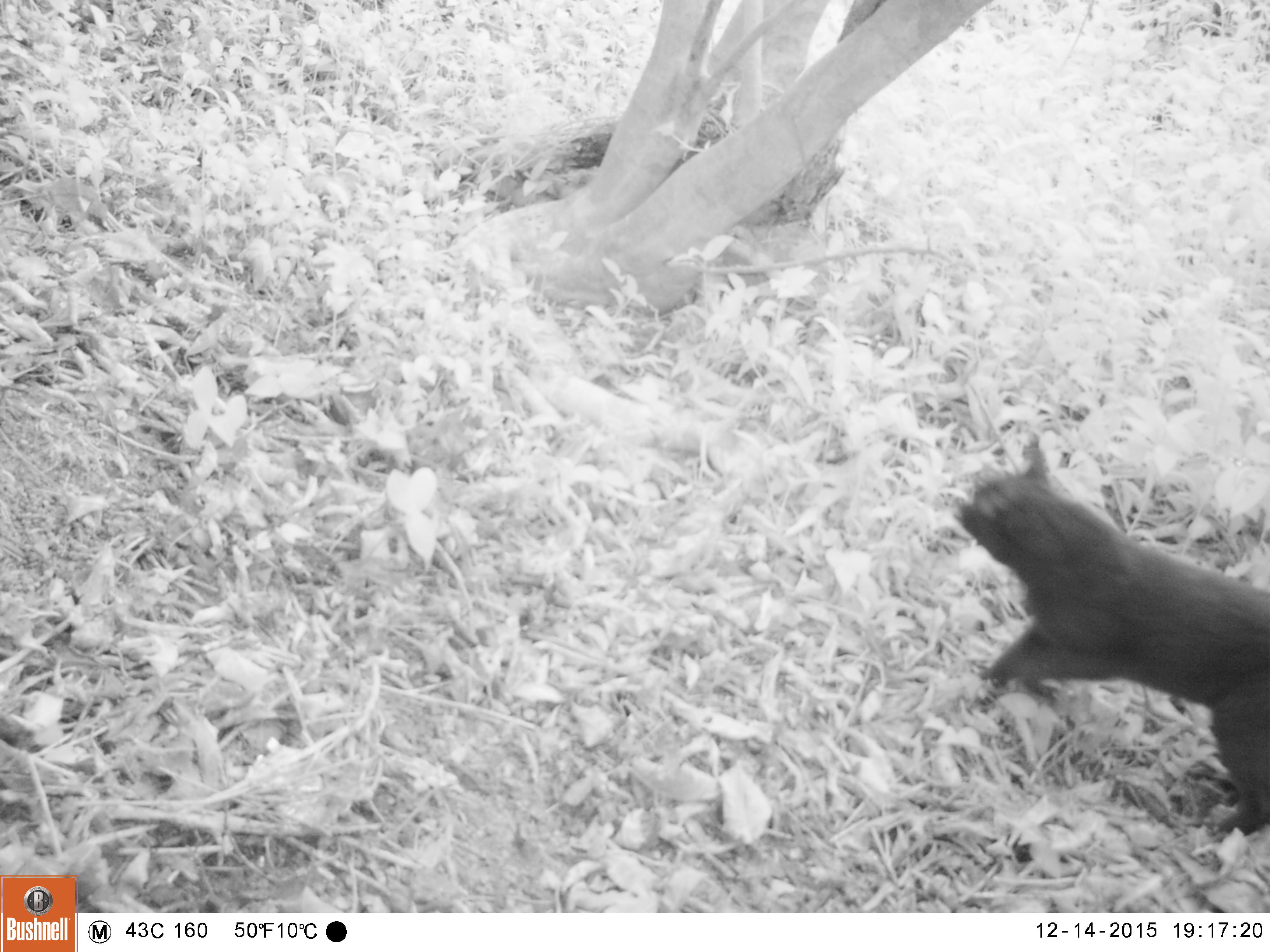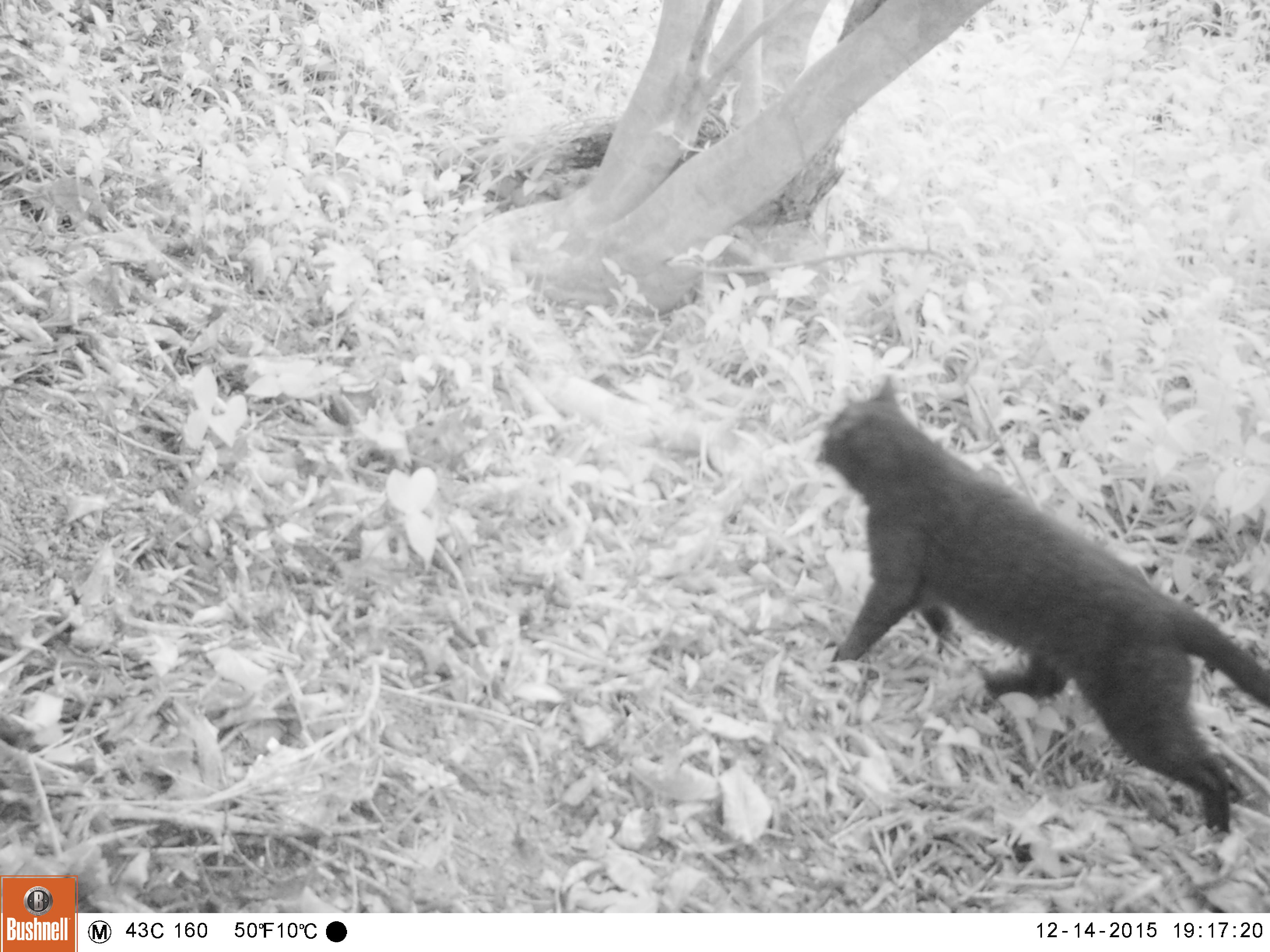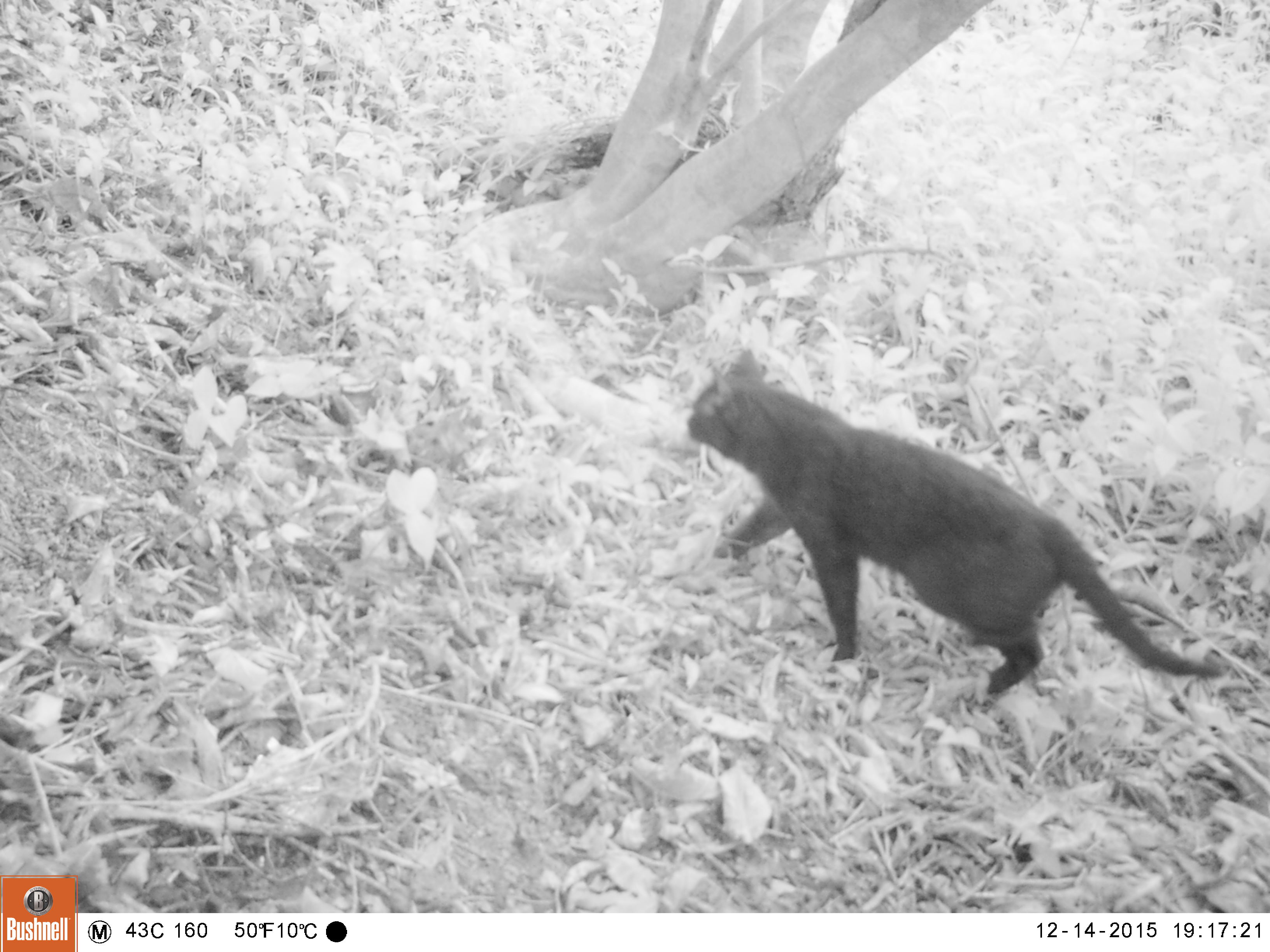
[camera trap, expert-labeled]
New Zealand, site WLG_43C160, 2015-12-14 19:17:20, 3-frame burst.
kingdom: Animalia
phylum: Chordata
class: Mammalia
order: Carnivora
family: Felidae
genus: Felis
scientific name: Felis catus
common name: domestic cat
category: cat